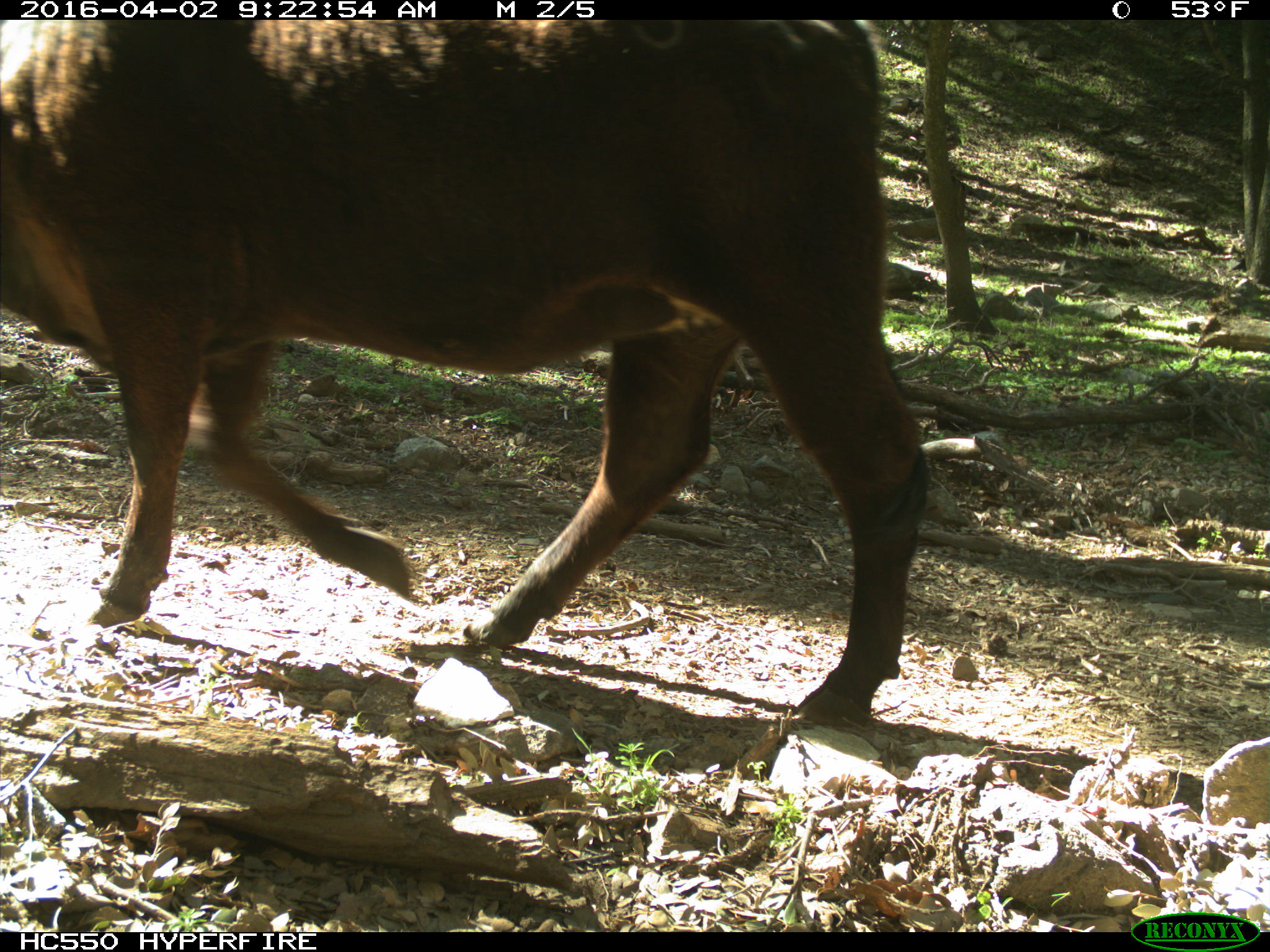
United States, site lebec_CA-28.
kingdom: Animalia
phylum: Chordata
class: Mammalia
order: Artiodactyla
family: Bovidae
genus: Bos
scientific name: Bos taurus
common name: domestic cow